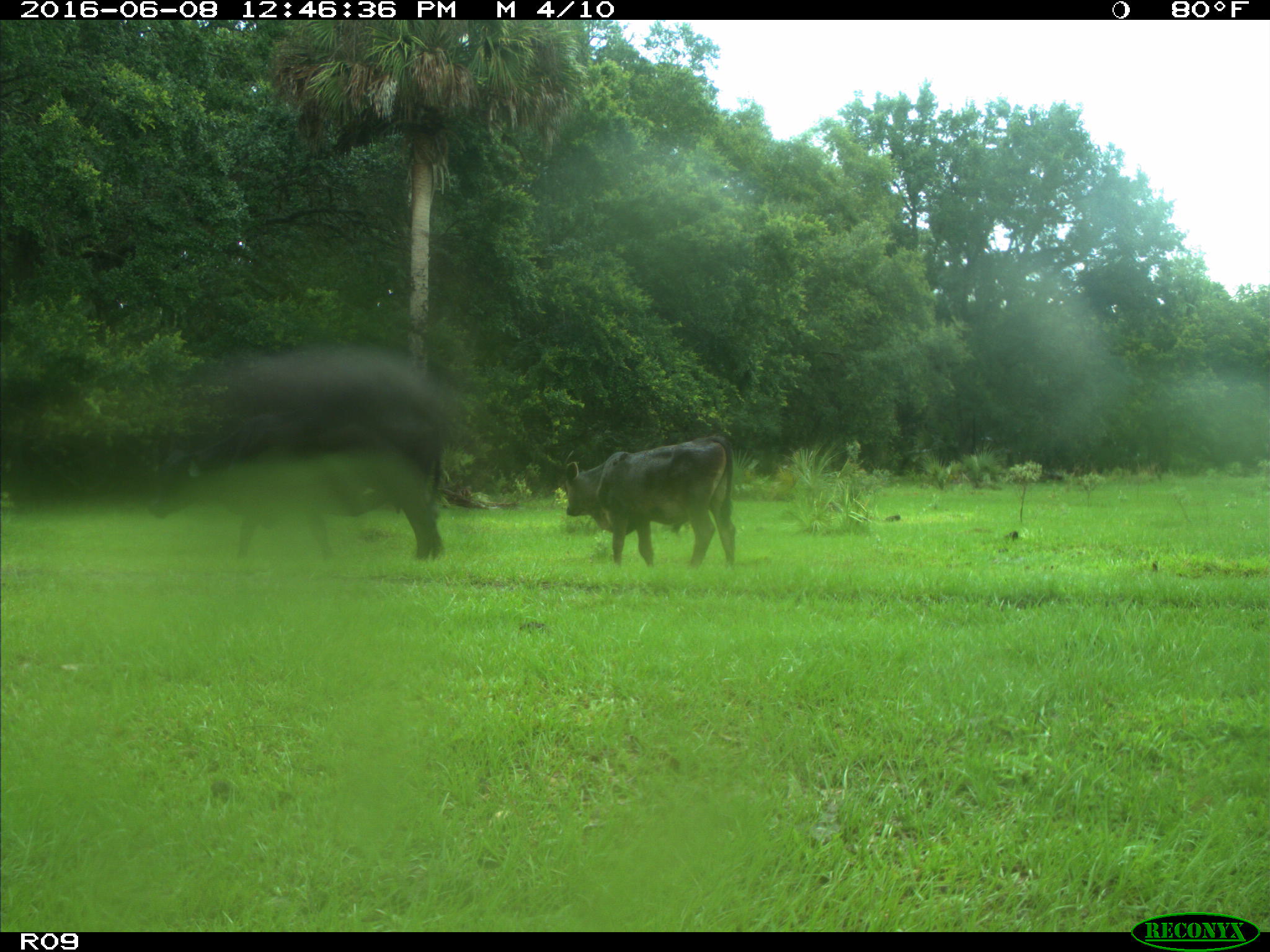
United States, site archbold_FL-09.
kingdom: Animalia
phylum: Chordata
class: Mammalia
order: Artiodactyla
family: Bovidae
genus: Bos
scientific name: Bos taurus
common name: domestic cow